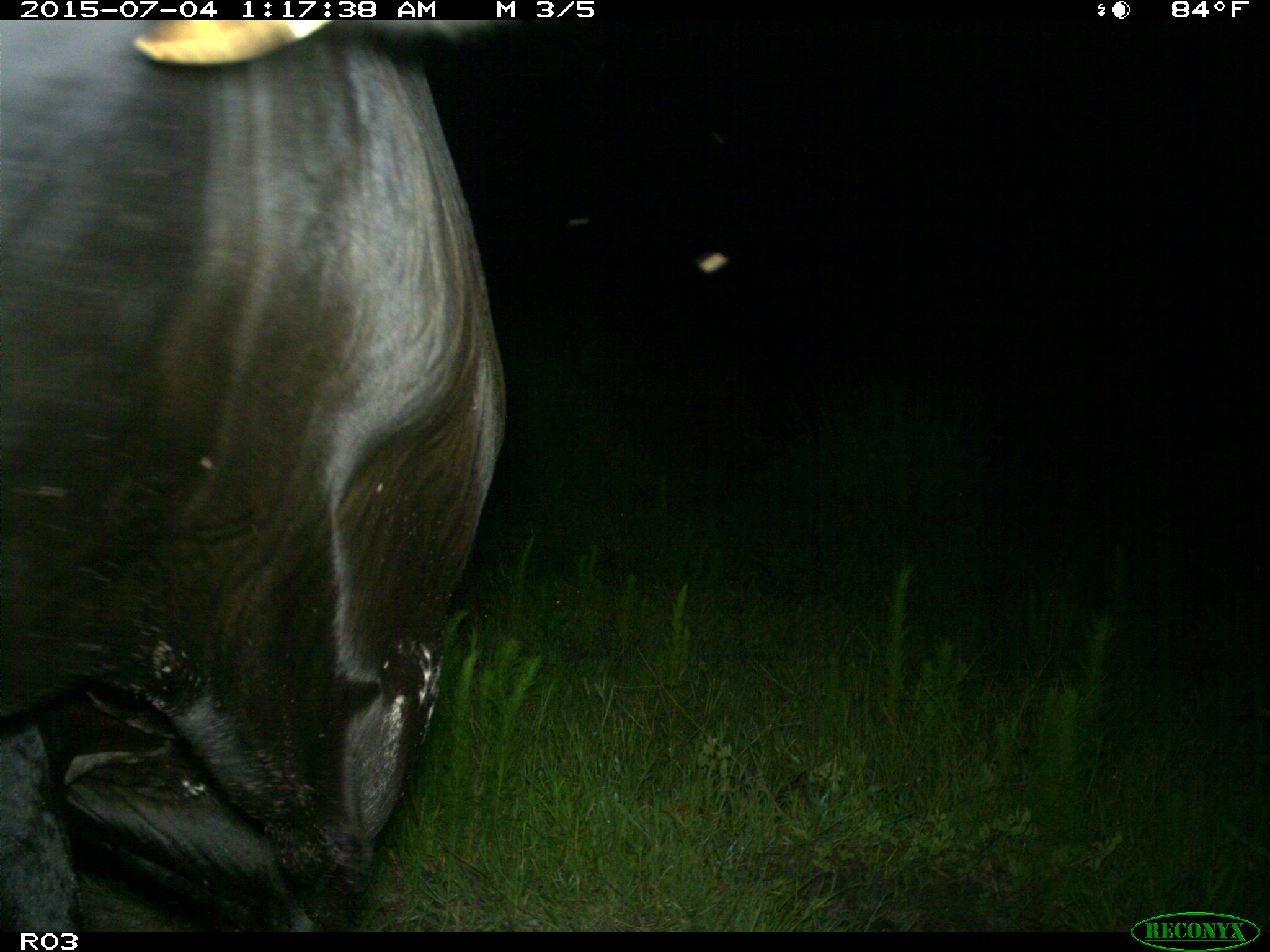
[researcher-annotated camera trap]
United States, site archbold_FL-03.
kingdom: Animalia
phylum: Chordata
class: Mammalia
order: Artiodactyla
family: Bovidae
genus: Bos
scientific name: Bos taurus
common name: domestic cow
Bos taurus (domestic cow).